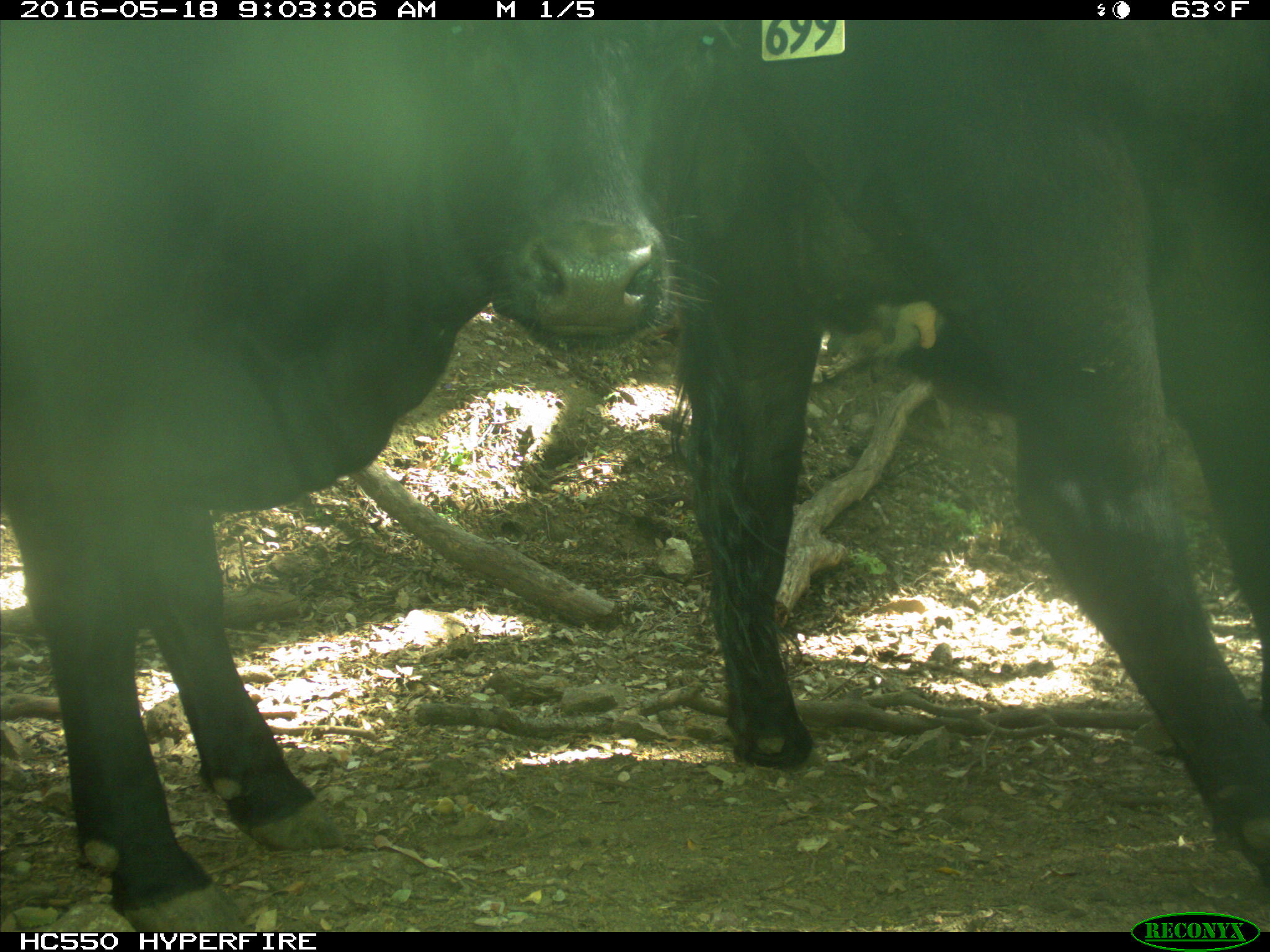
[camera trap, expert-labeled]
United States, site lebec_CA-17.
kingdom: Animalia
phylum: Chordata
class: Mammalia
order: Artiodactyla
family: Bovidae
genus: Bos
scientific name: Bos taurus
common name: domestic cow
Bos taurus (domestic cow).